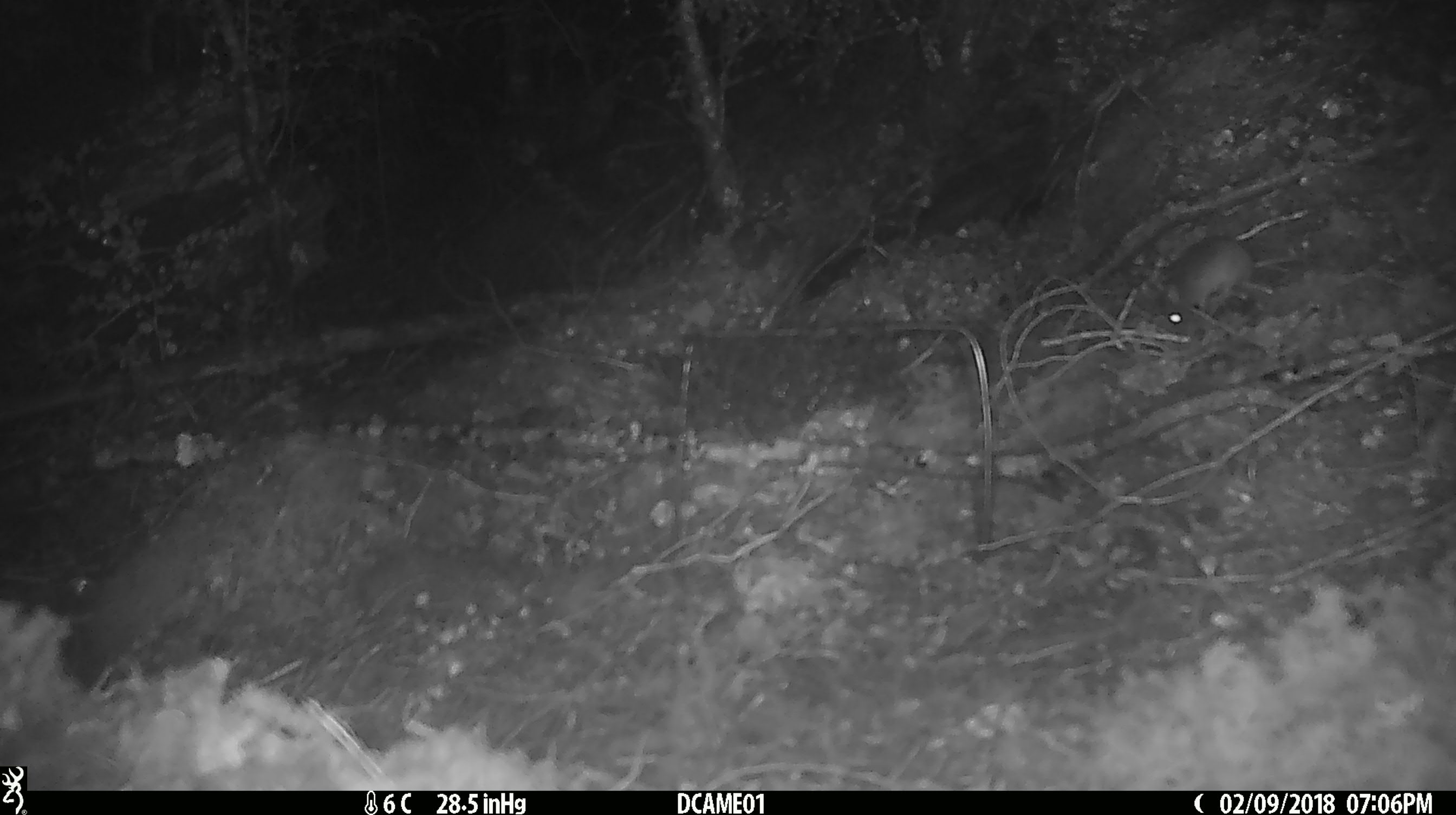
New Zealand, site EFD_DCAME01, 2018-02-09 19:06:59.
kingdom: Animalia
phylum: Chordata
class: Mammalia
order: Rodentia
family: Muridae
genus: Mus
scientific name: Mus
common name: mouse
Mouse (Mus).